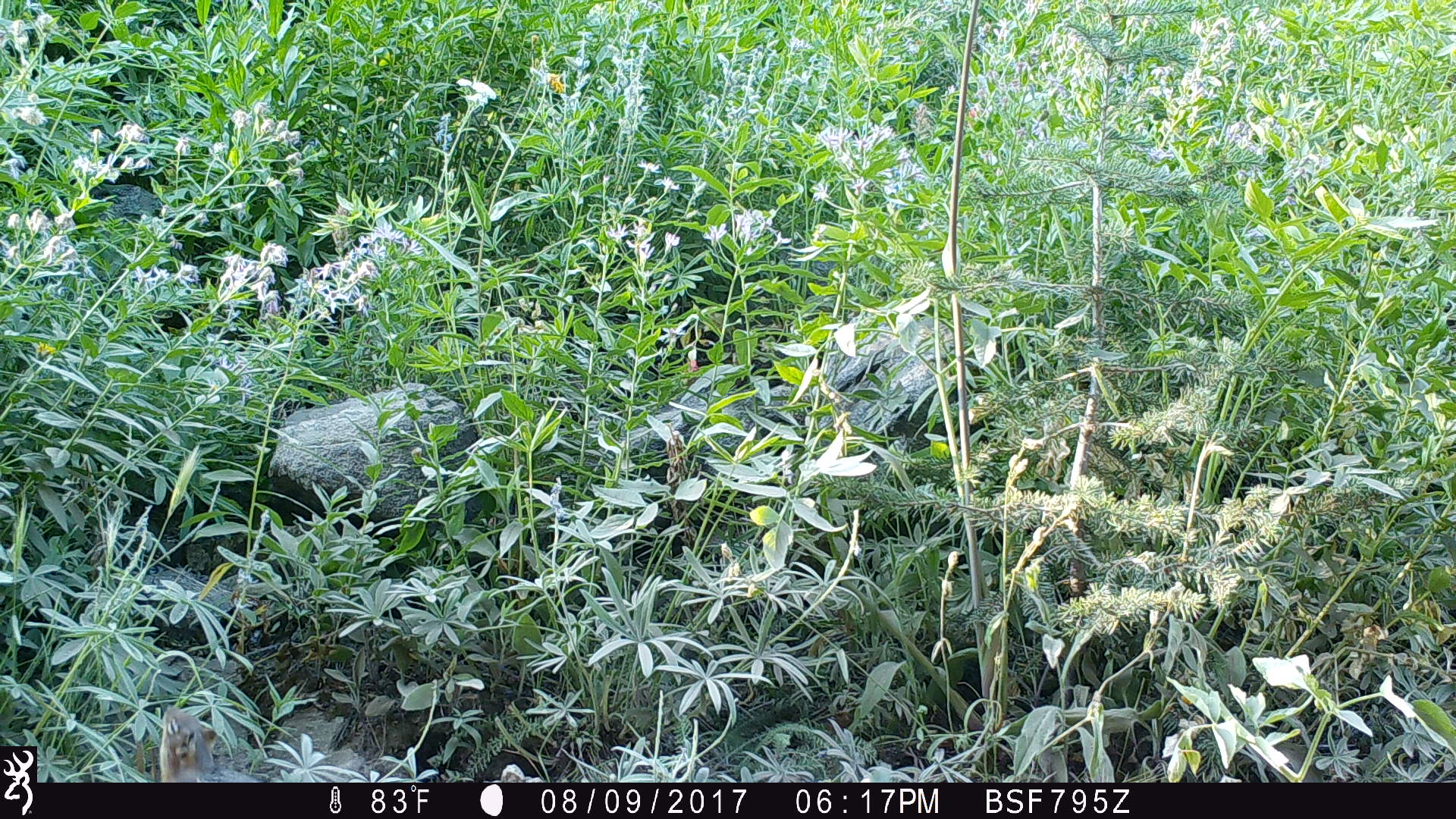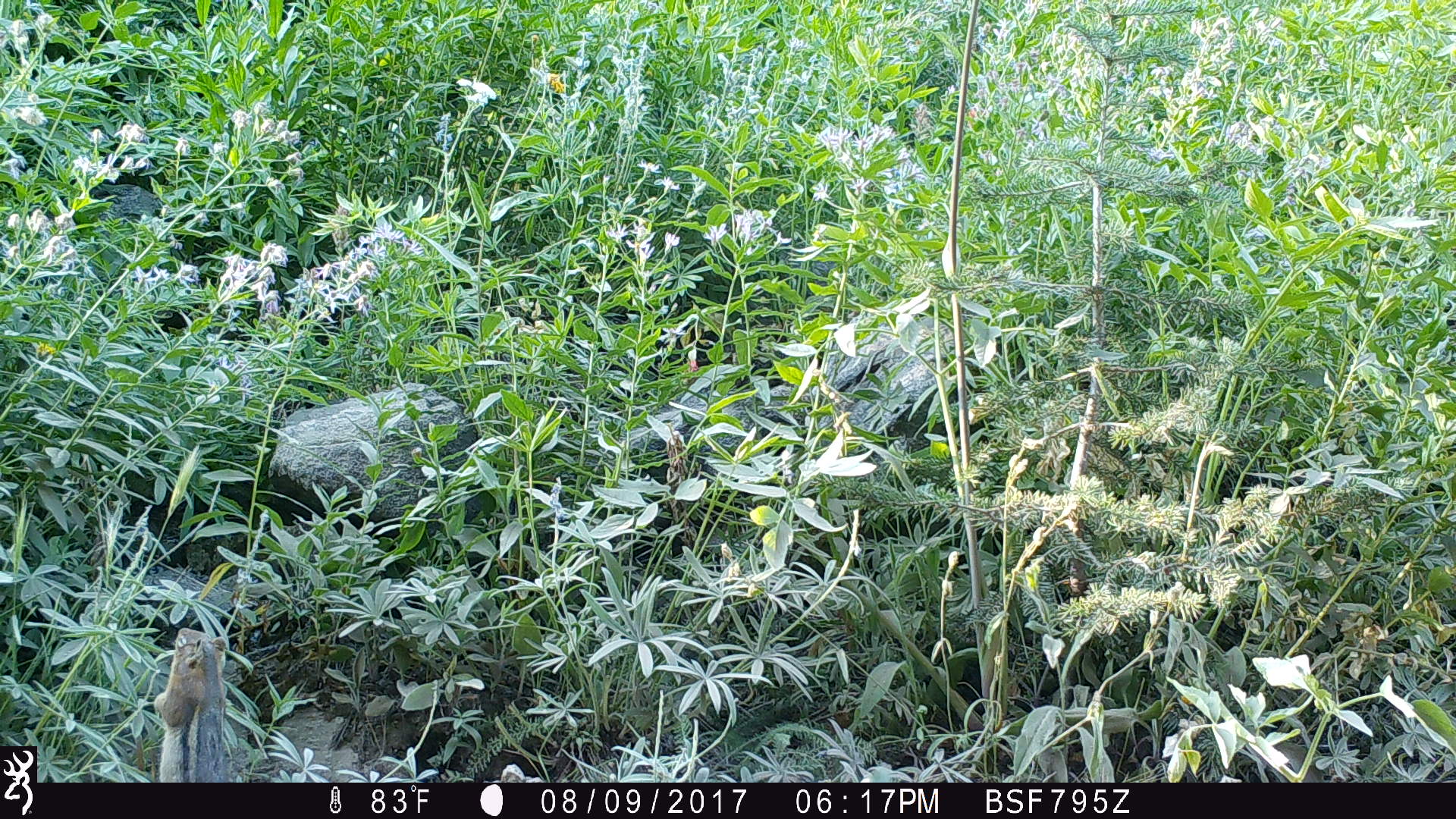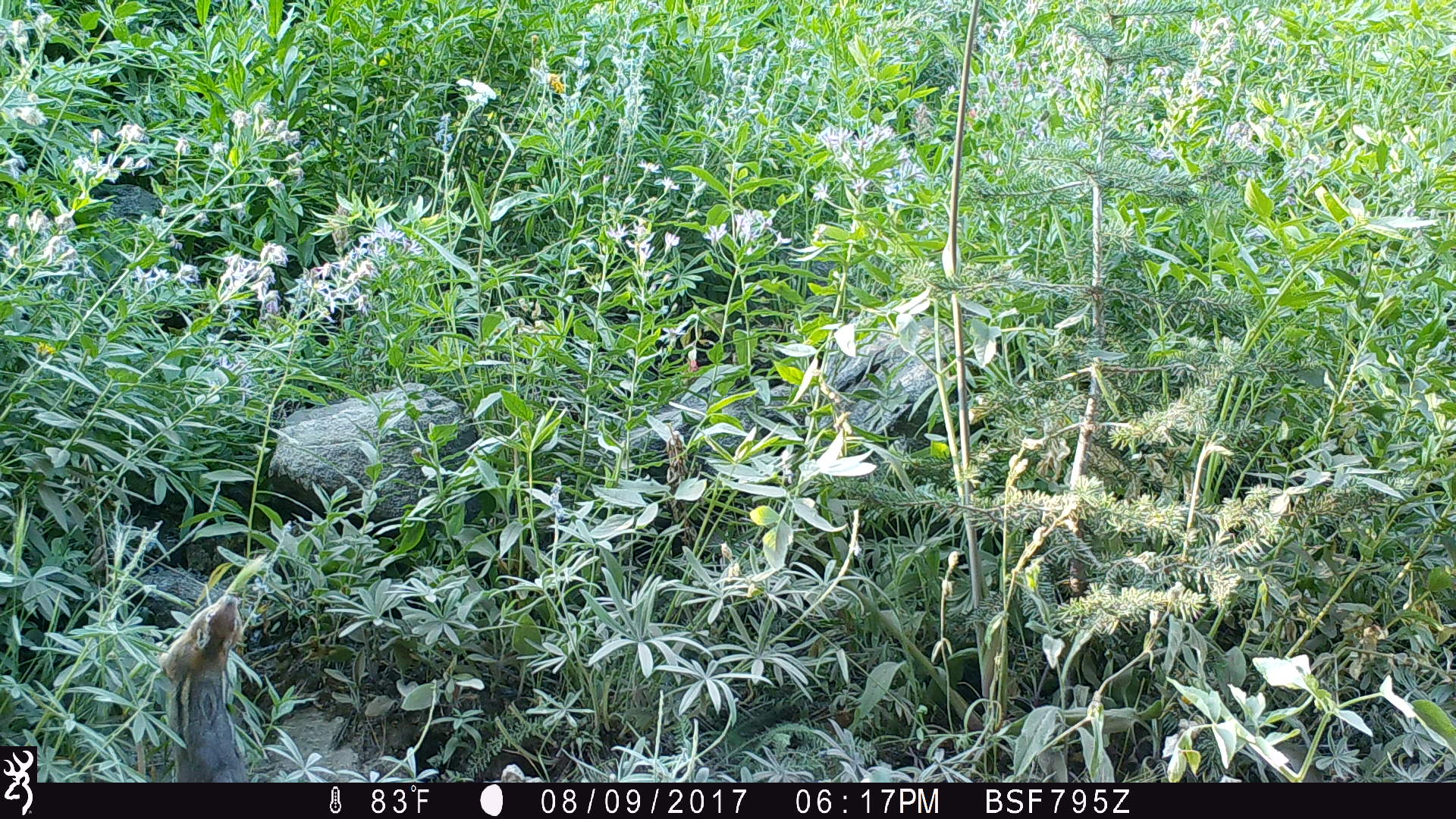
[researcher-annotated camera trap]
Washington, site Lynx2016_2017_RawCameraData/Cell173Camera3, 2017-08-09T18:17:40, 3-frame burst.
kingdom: Animalia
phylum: Chordata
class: Mammalia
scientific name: Mammalia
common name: small mammal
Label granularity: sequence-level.